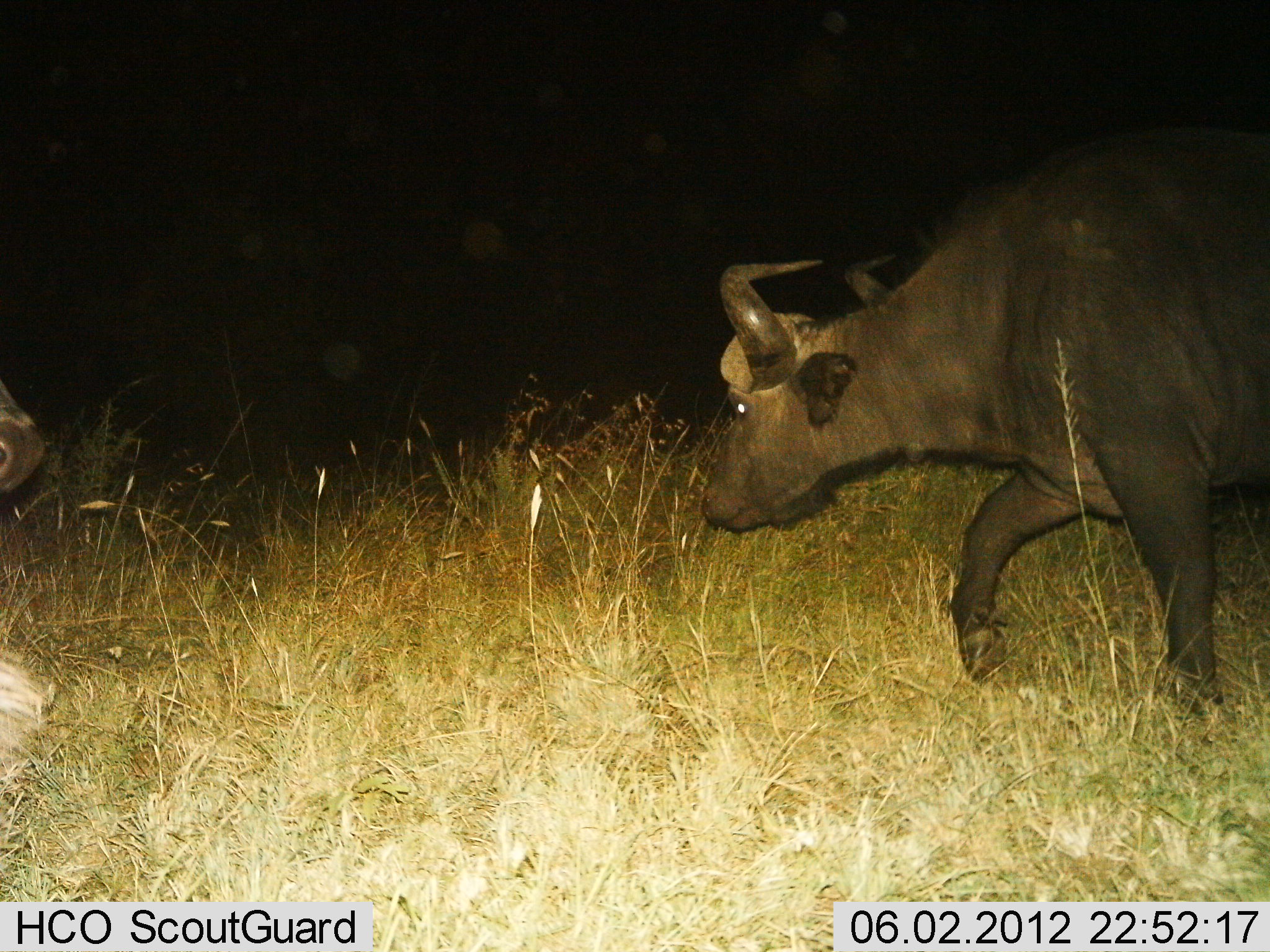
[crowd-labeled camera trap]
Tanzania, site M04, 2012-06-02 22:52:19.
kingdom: Animalia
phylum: Chordata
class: Mammalia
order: Artiodactyla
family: Bovidae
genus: Syncerus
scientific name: Syncerus caffer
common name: cape buffalo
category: buffalo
Buffalo (cape buffalo) (Syncerus caffer), count 2. Behavior (volunteer vote fractions): standing 30%, resting 10%, moving 80%, interacting 0%. Young present (vote fraction): 10%. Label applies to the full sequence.